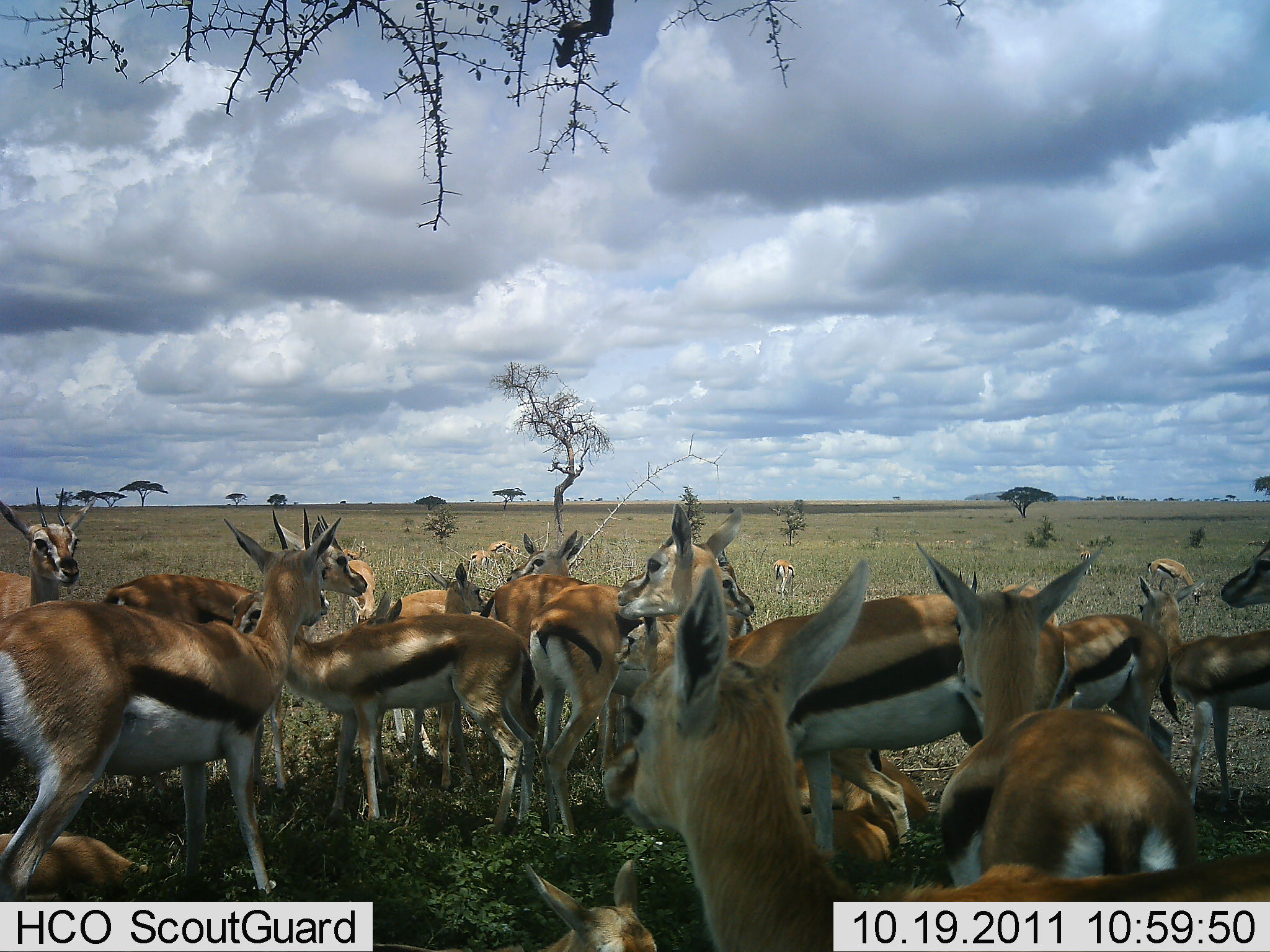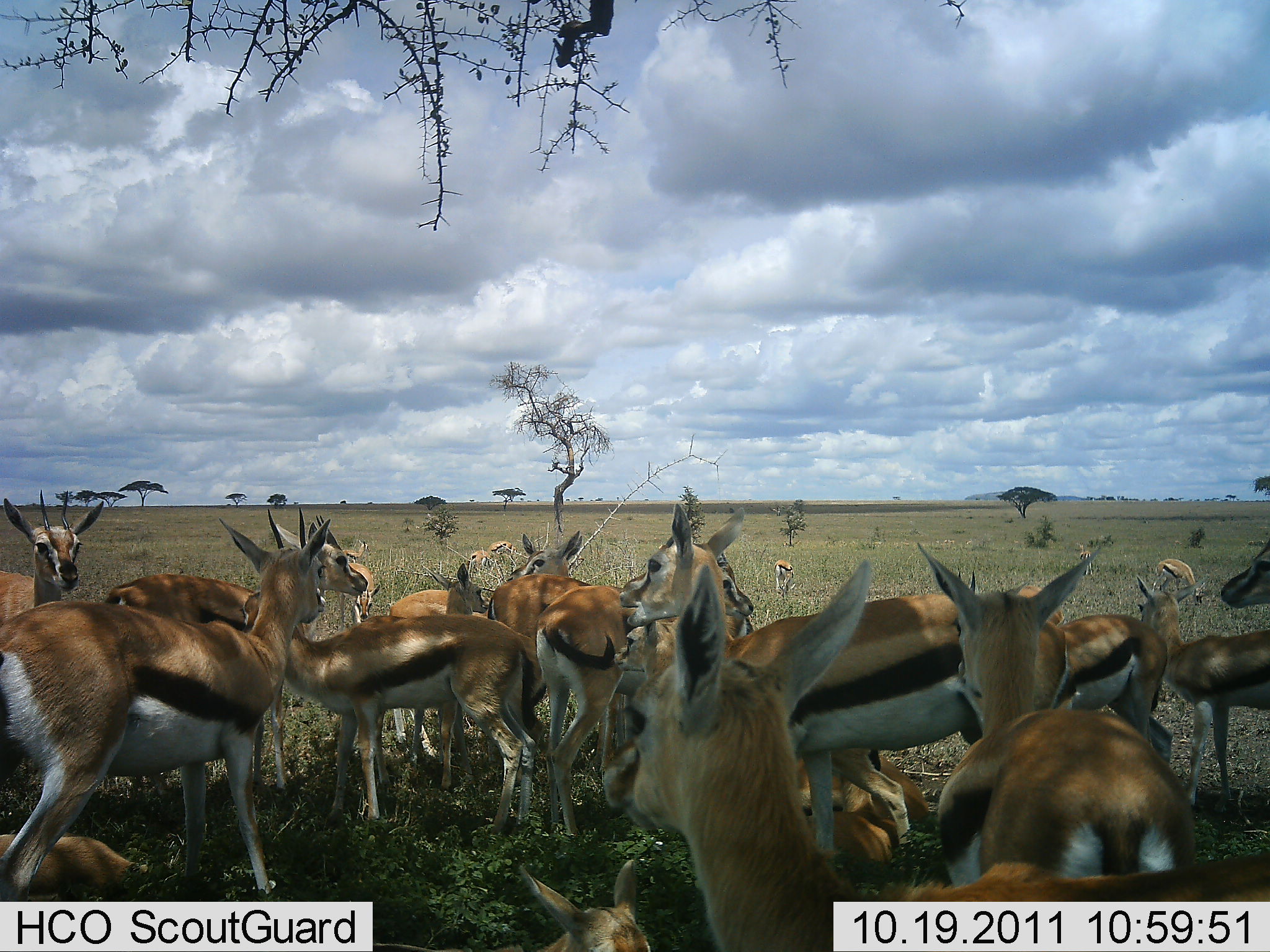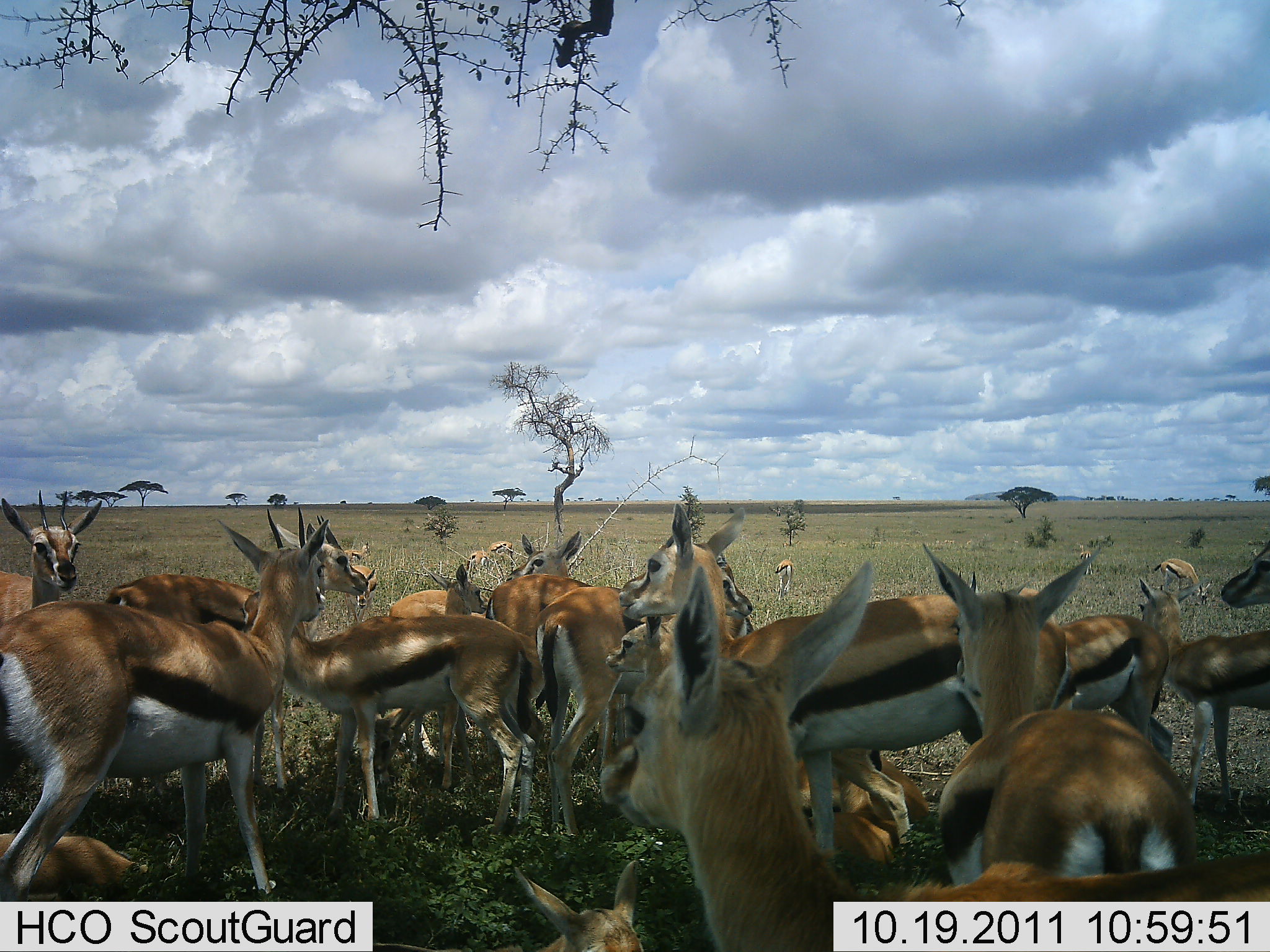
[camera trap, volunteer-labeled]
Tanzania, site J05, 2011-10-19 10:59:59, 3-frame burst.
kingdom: Animalia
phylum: Chordata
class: Mammalia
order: Artiodactyla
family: Bovidae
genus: Eudorcas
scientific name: Eudorcas thomsonii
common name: thomson's gazelle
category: gazellethomsons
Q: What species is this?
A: Gazellethomsons (thomson's gazelle) (Eudorcas thomsonii).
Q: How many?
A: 11-50.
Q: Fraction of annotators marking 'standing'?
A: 62%.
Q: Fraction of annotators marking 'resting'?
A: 31%.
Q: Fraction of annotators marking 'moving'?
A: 8%.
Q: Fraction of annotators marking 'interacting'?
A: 23%.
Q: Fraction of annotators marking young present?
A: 23%.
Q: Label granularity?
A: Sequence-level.